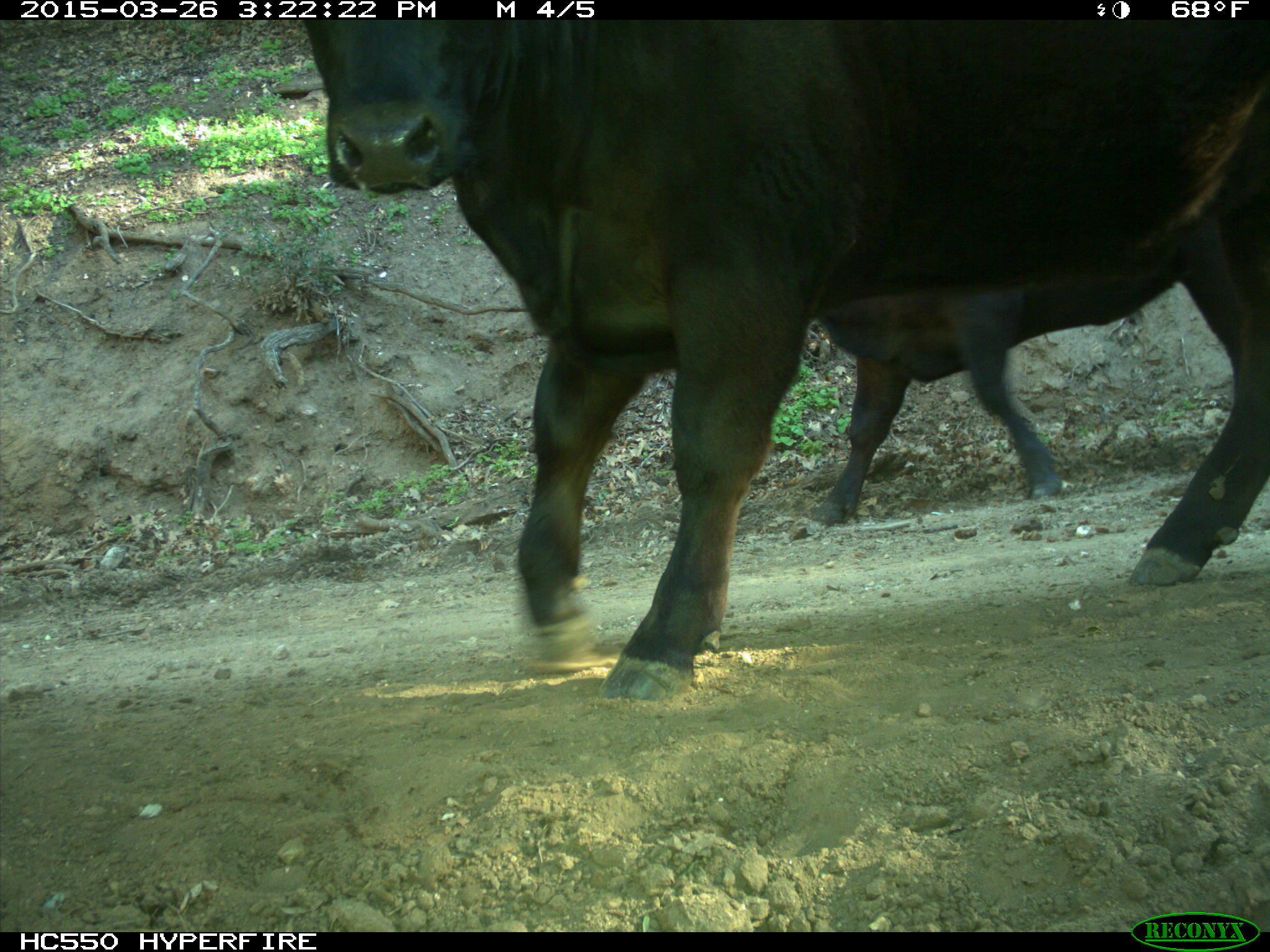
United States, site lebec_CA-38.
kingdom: Animalia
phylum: Chordata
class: Mammalia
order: Artiodactyla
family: Bovidae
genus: Bos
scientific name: Bos taurus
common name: domestic cow